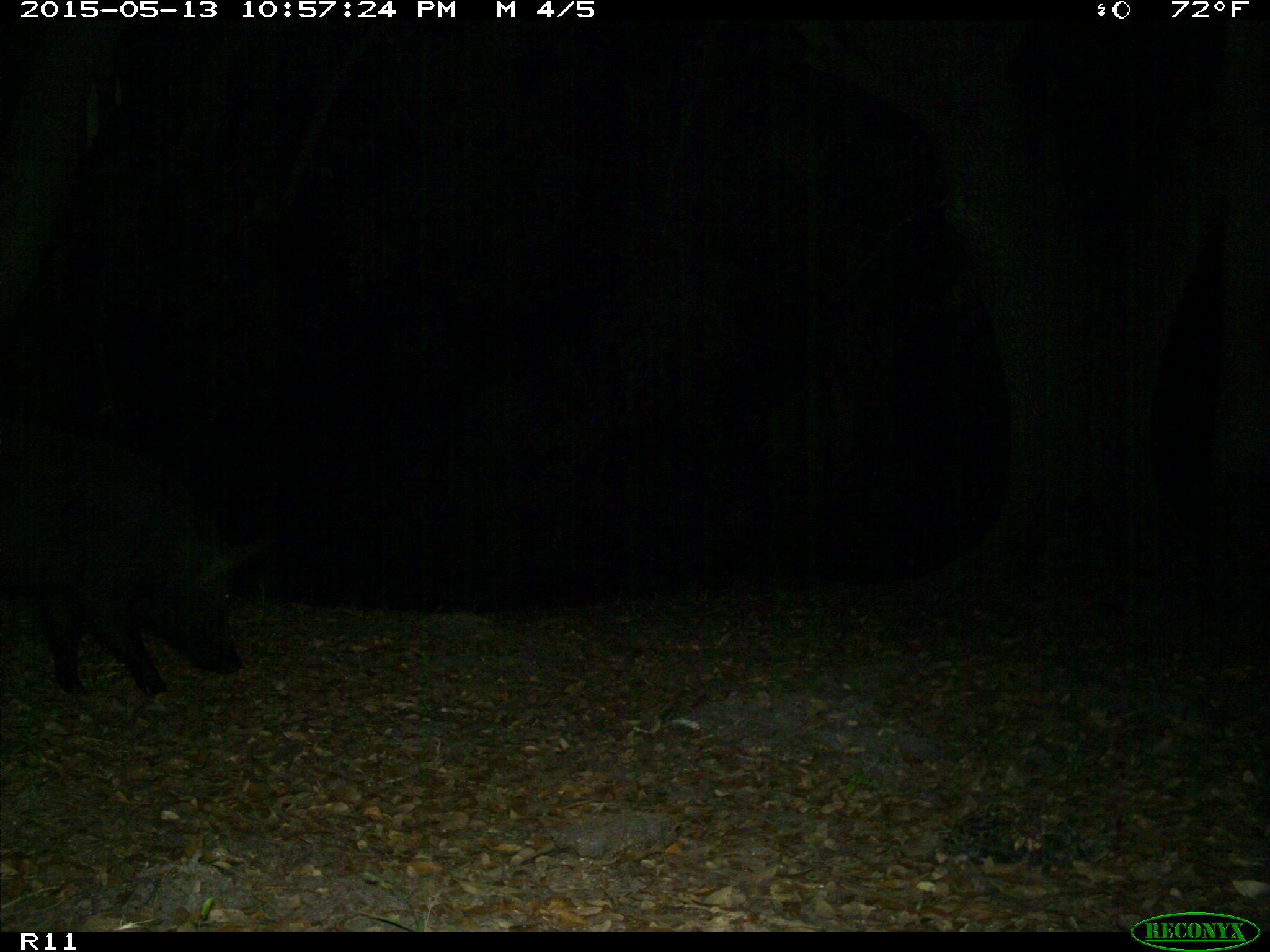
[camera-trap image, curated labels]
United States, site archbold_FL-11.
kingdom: Animalia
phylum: Chordata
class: Mammalia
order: Artiodactyla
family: Suidae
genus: Sus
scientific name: Sus scrofa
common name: wild boar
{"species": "Sus scrofa (wild boar)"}